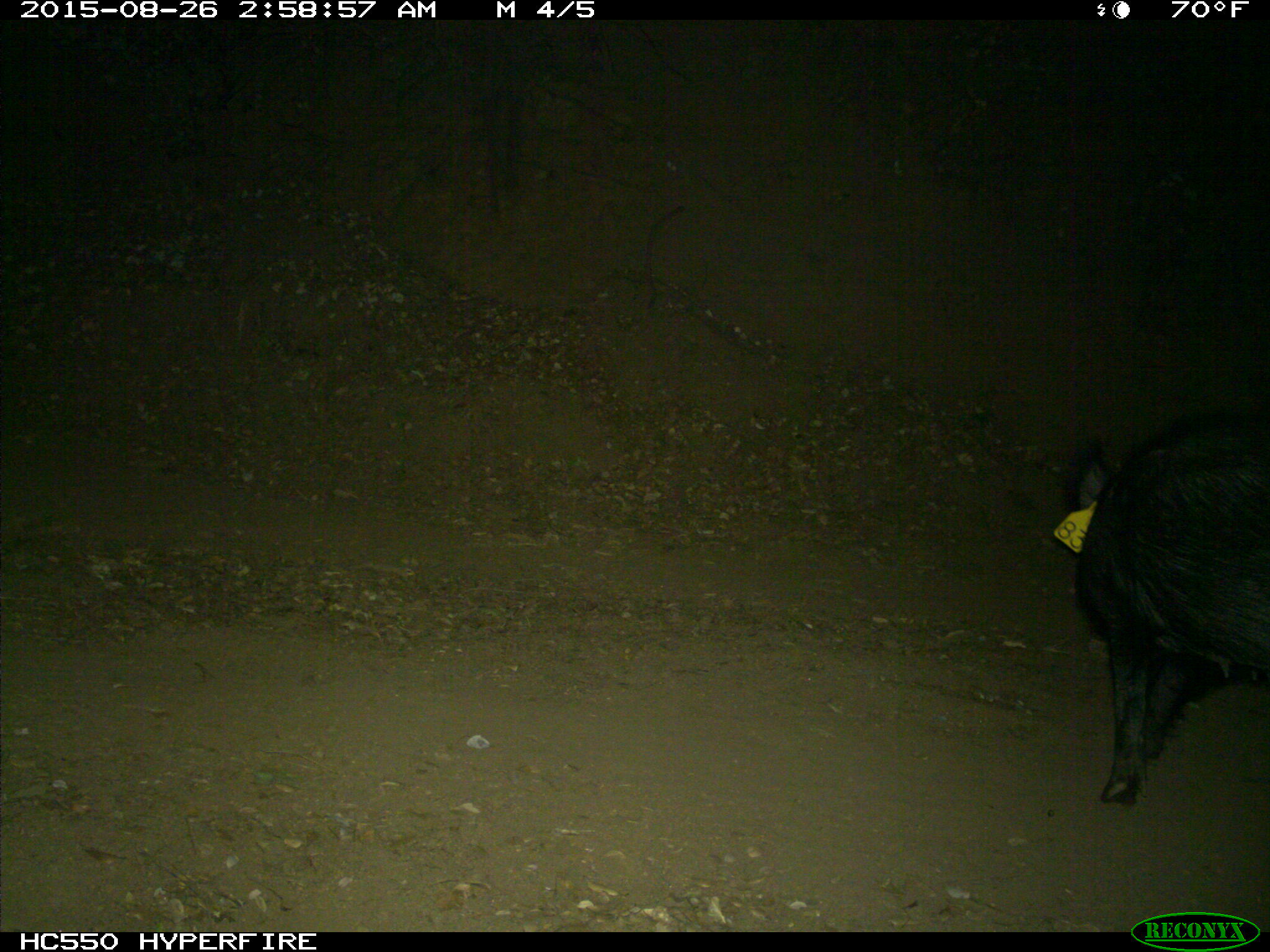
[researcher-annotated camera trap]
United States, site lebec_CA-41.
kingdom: Animalia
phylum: Chordata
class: Mammalia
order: Artiodactyla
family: Suidae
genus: Sus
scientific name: Sus scrofa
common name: wild boar